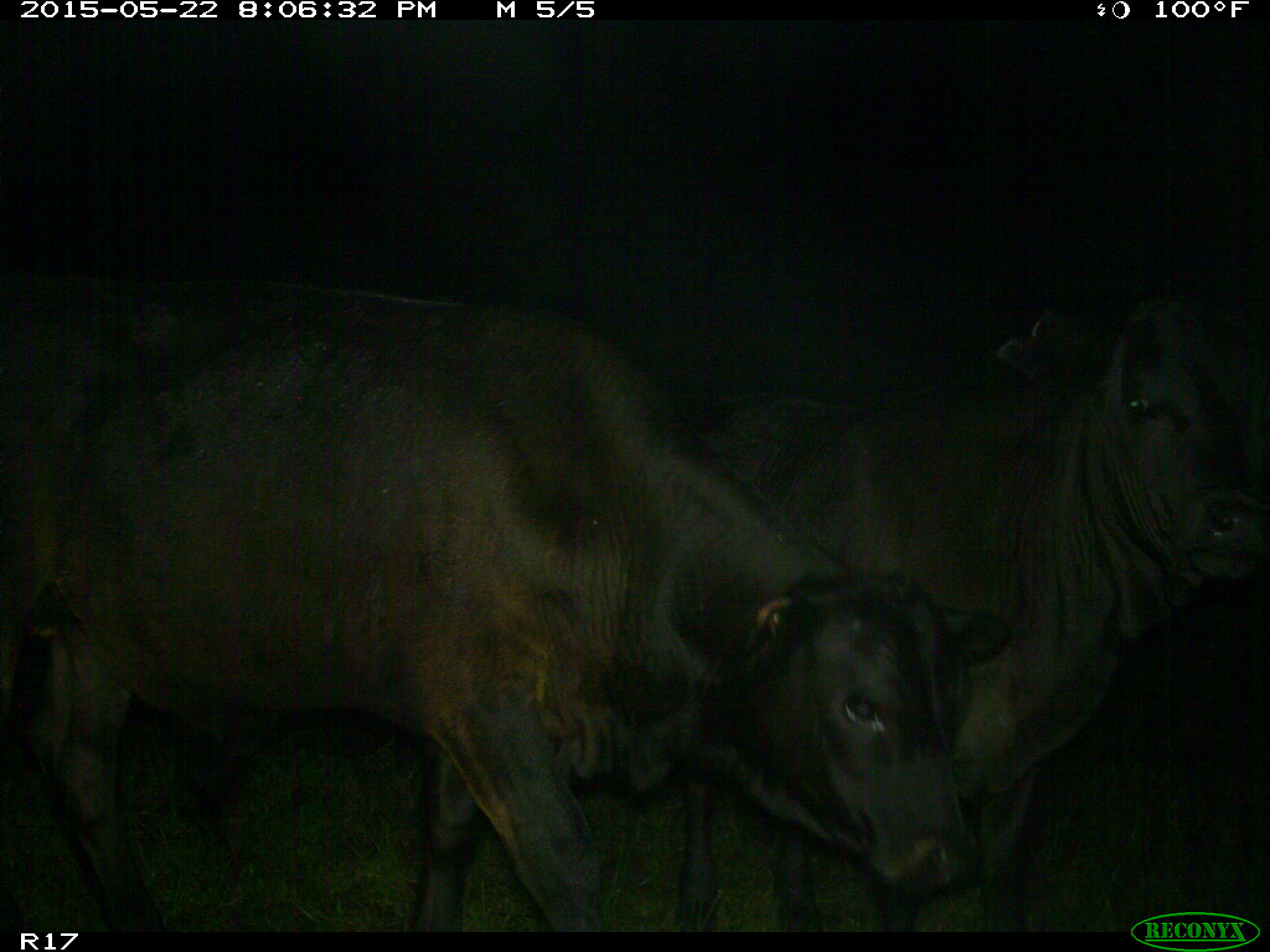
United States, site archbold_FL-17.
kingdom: Animalia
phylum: Chordata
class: Mammalia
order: Artiodactyla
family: Bovidae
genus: Bos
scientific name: Bos taurus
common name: domestic cow